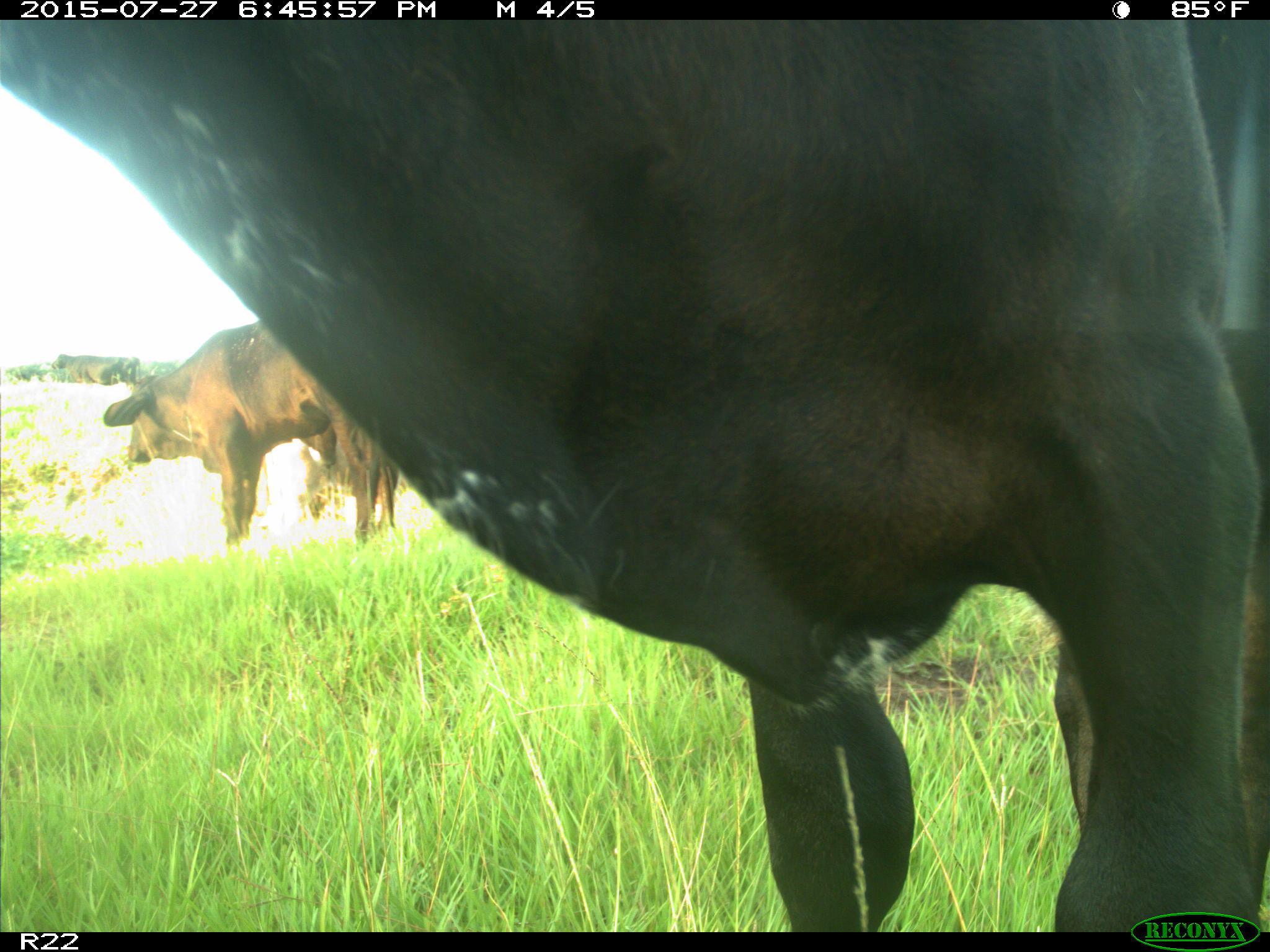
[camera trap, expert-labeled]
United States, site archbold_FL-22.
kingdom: Animalia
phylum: Chordata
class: Mammalia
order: Artiodactyla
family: Bovidae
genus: Bos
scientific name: Bos taurus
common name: domestic cow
Bos taurus (domestic cow).